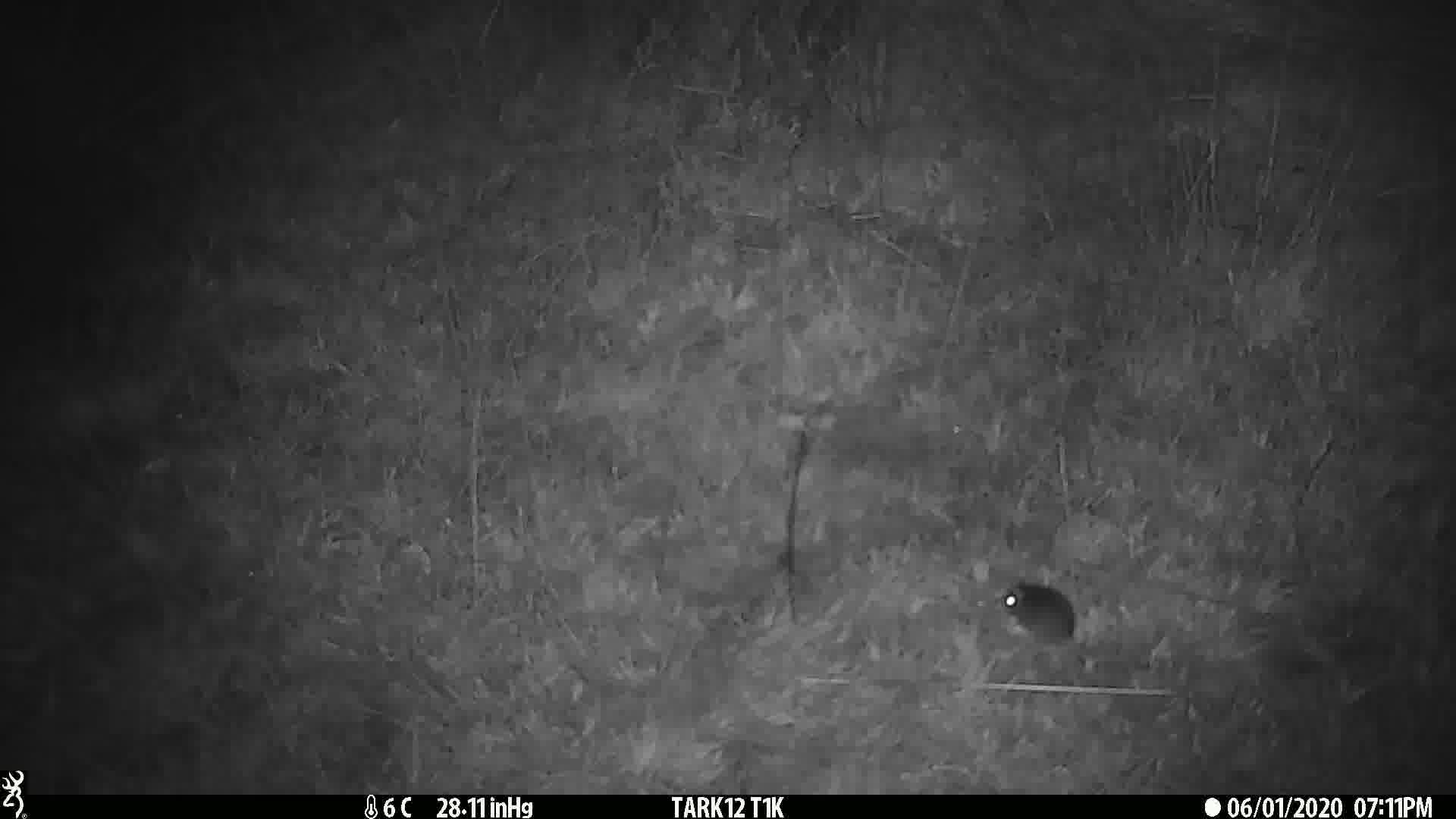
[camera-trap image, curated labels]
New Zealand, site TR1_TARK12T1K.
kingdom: Animalia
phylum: Chordata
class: Mammalia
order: Rodentia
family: Muridae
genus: Mus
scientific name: Mus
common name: mouse